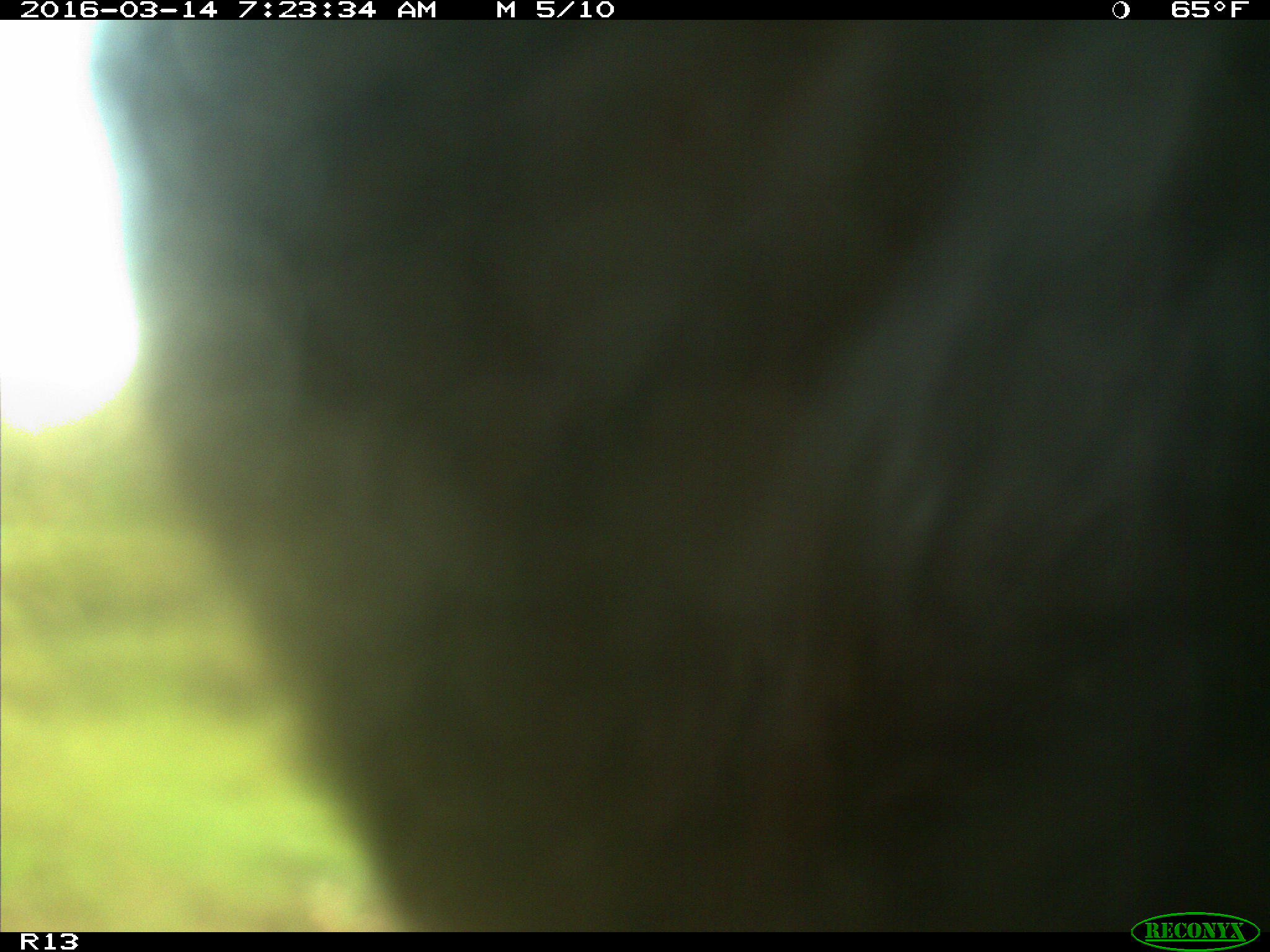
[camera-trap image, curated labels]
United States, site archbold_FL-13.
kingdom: Animalia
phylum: Chordata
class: Mammalia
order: Artiodactyla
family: Bovidae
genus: Bos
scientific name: Bos taurus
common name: domestic cow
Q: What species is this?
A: Bos taurus (domestic cow).